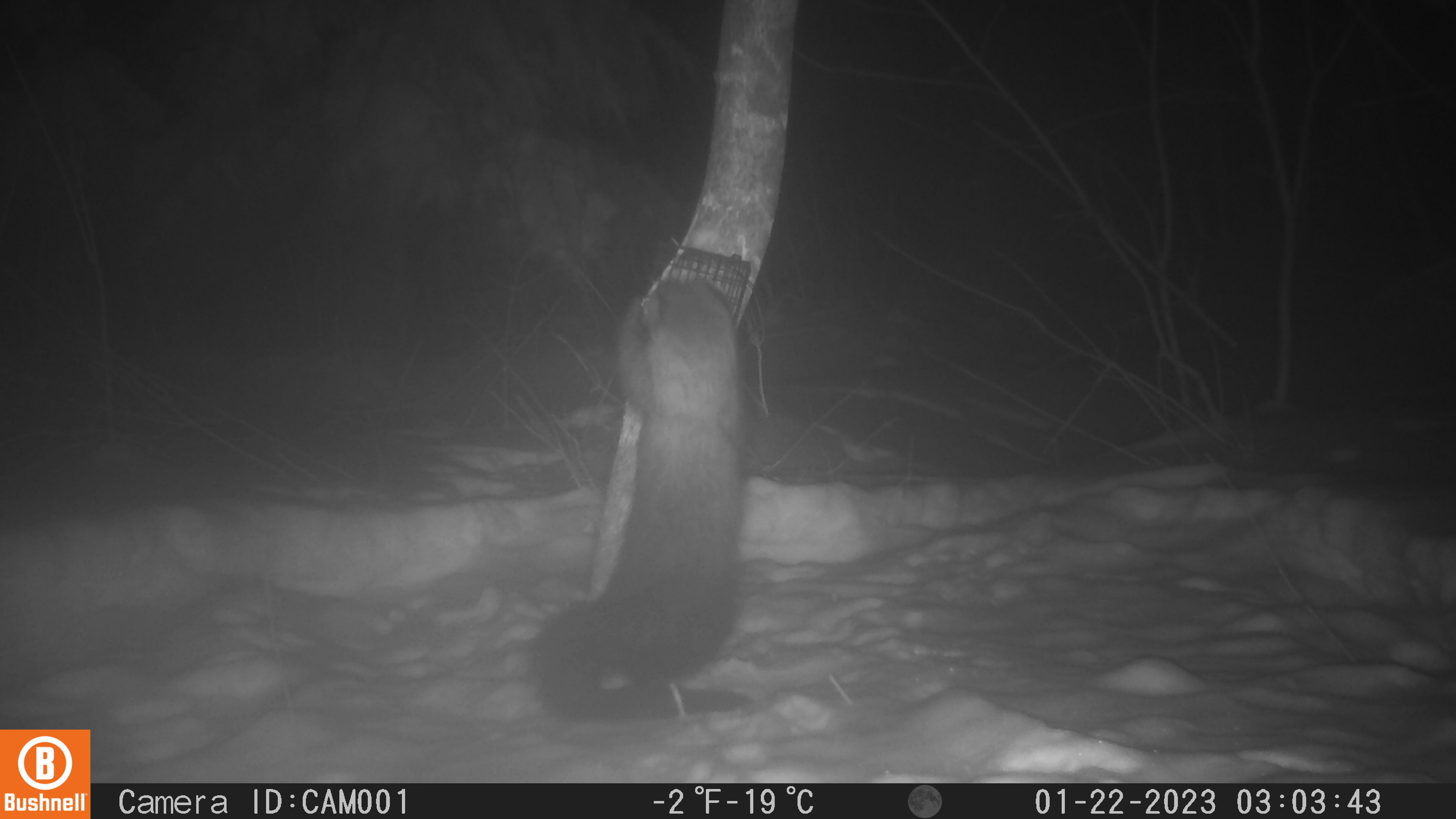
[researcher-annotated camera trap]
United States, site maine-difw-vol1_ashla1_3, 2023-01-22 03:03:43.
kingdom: Animalia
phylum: Chordata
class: Mammalia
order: Carnivora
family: Mustelidae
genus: Pekania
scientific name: Pekania pennanti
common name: fisher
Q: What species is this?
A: Fisher (Pekania pennanti).